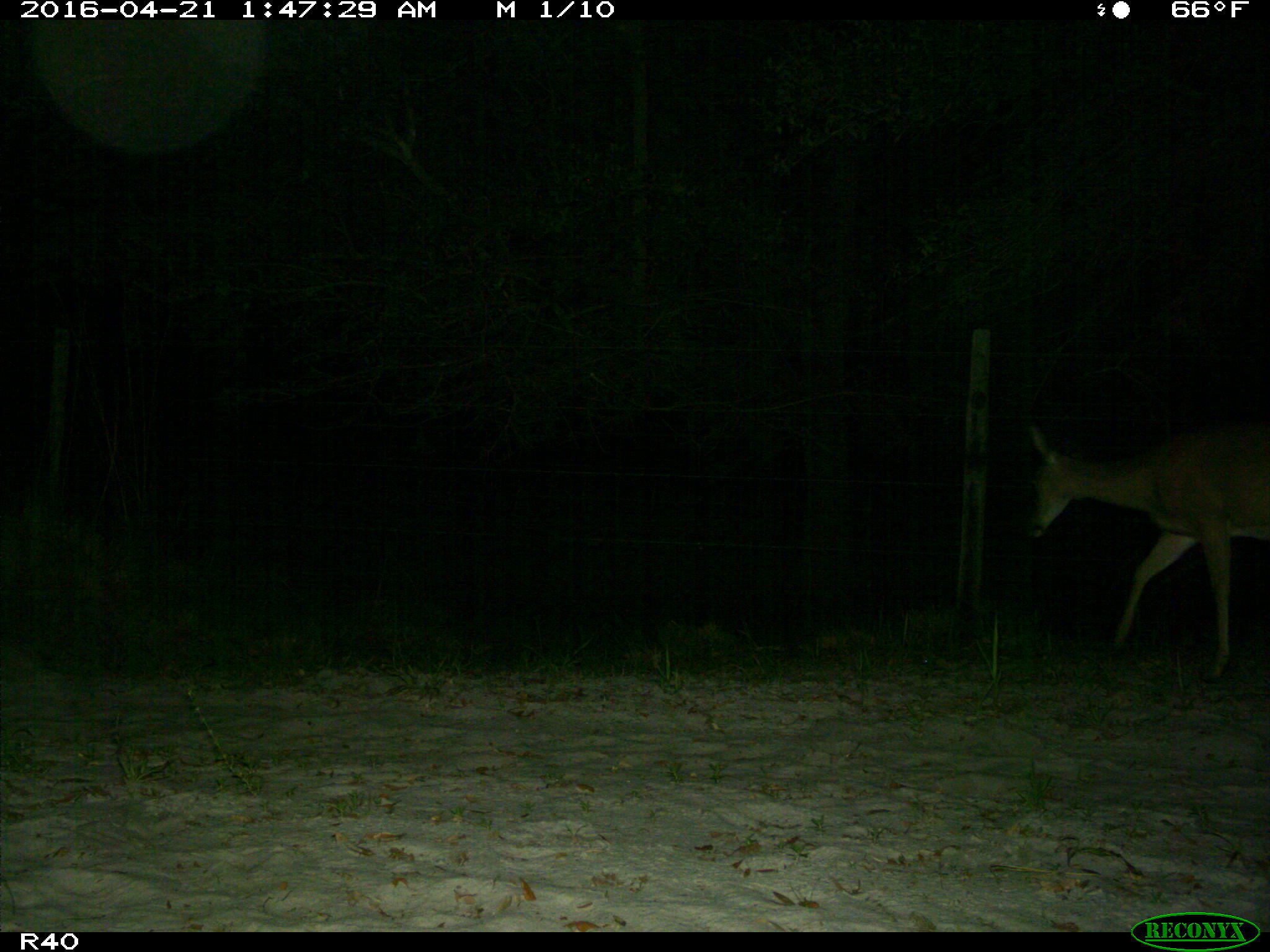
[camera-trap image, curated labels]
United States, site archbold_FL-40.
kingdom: Animalia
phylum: Chordata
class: Mammalia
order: Artiodactyla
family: Cervidae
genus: Odocoileus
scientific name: Odocoileus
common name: deer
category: unidentified deer